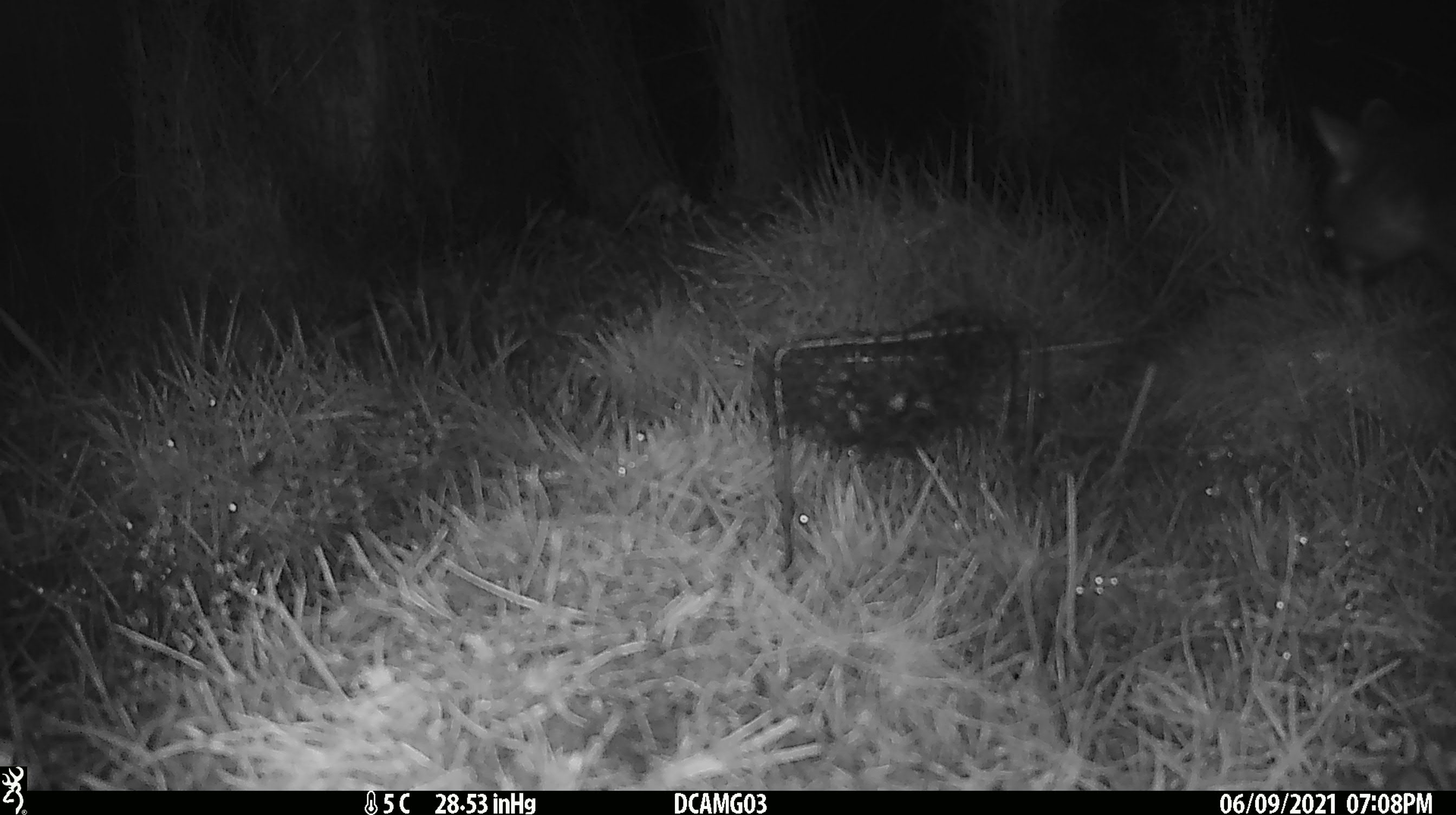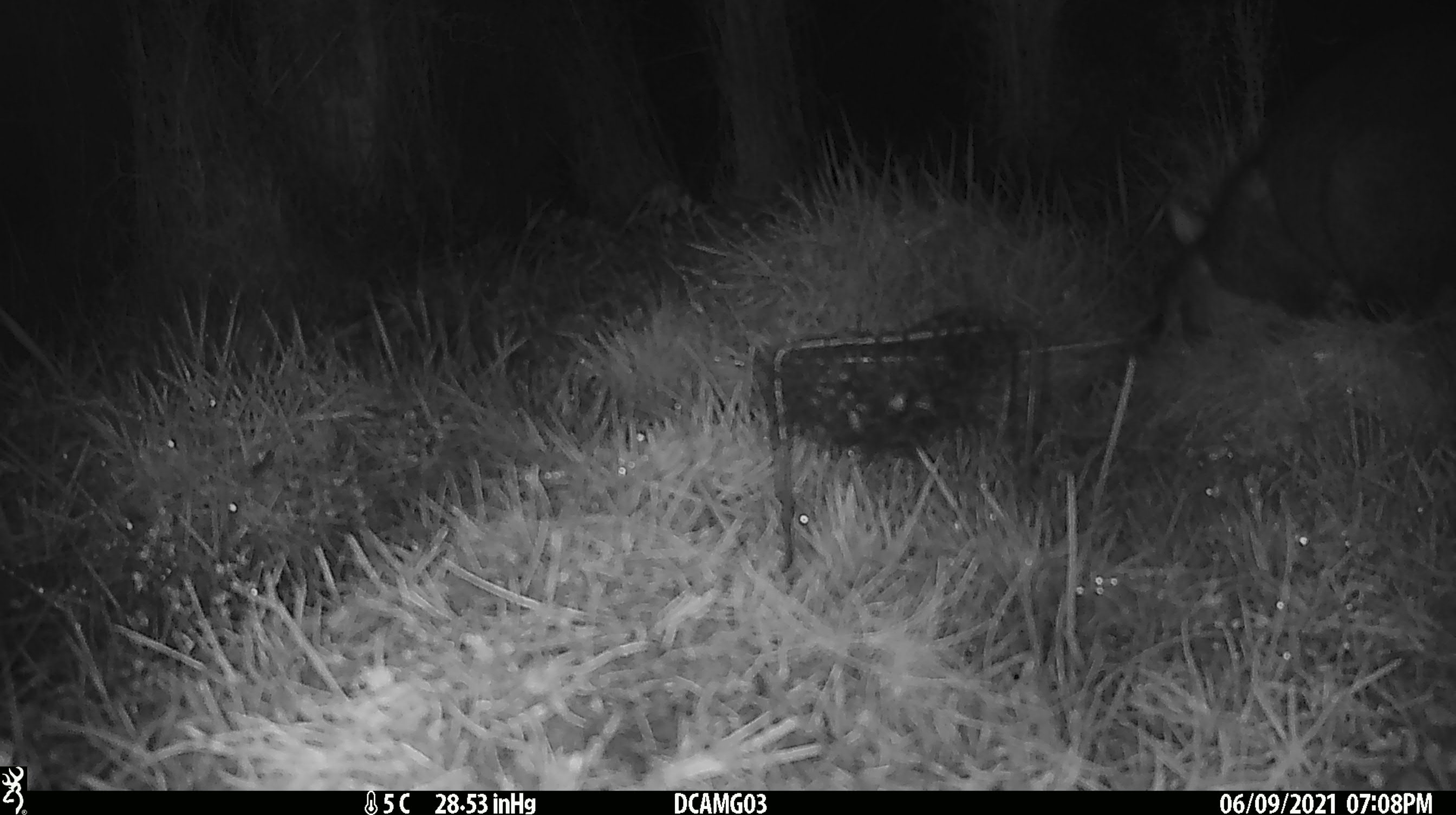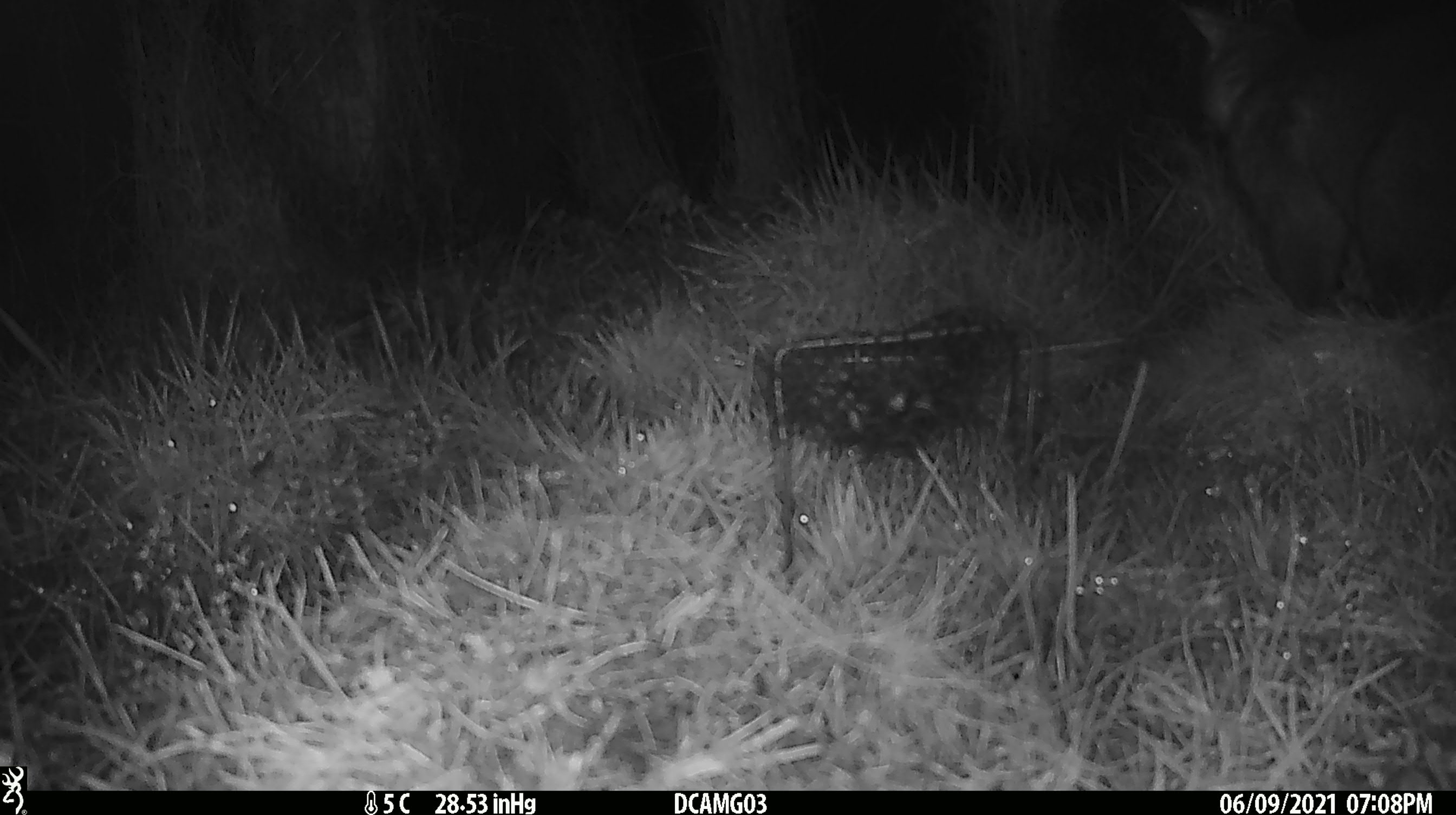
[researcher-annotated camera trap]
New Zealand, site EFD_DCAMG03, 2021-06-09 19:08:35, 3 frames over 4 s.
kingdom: Animalia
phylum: Chordata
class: Mammalia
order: Diprotodontia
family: Phalangeridae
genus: Trichosurus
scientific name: Trichosurus vulpecula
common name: common brushtail possum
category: possum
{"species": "possum (common brushtail possum) (Trichosurus vulpecula)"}